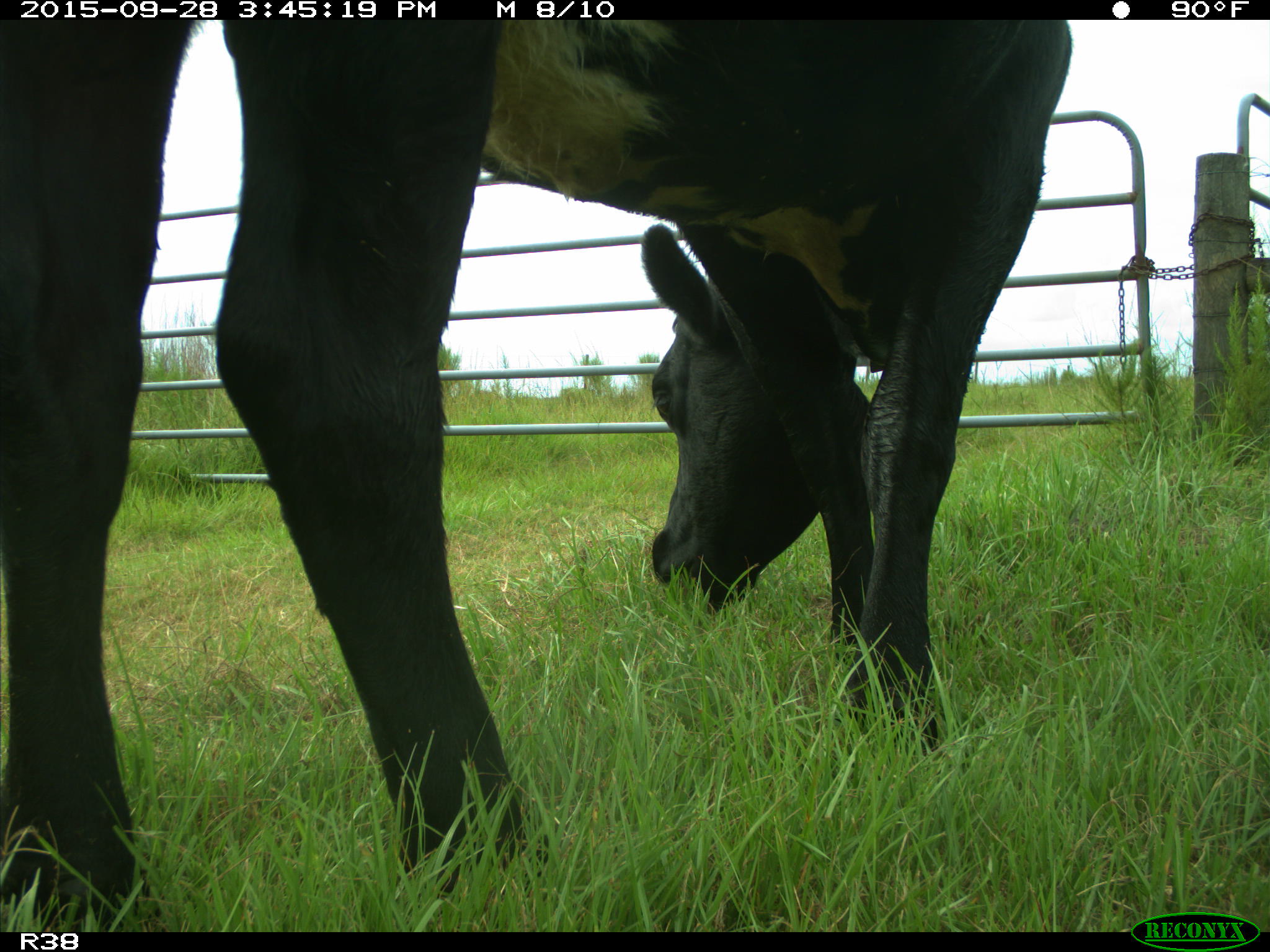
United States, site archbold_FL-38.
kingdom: Animalia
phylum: Chordata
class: Mammalia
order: Artiodactyla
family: Bovidae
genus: Bos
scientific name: Bos taurus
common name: domestic cow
Bos taurus (domestic cow).